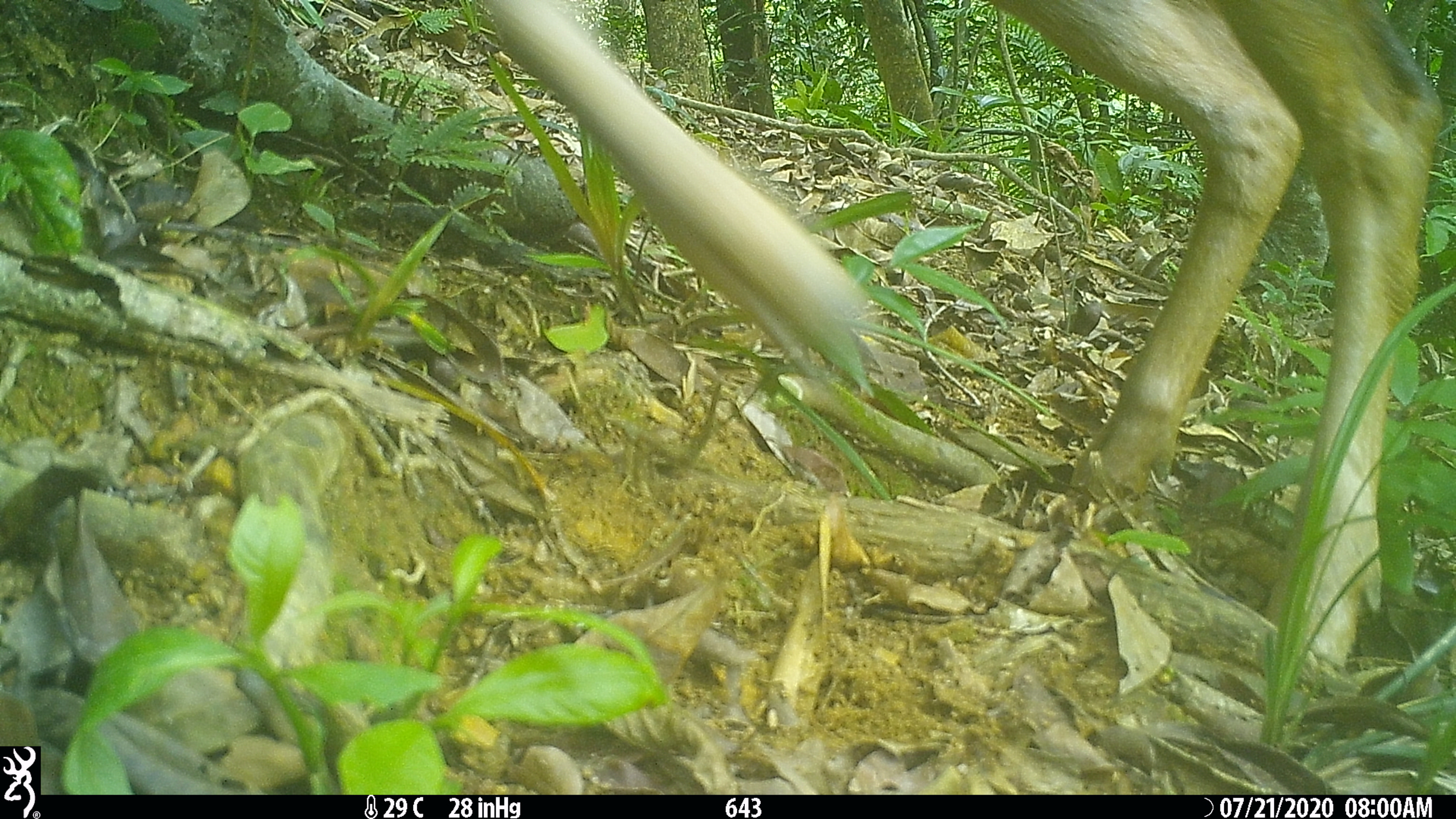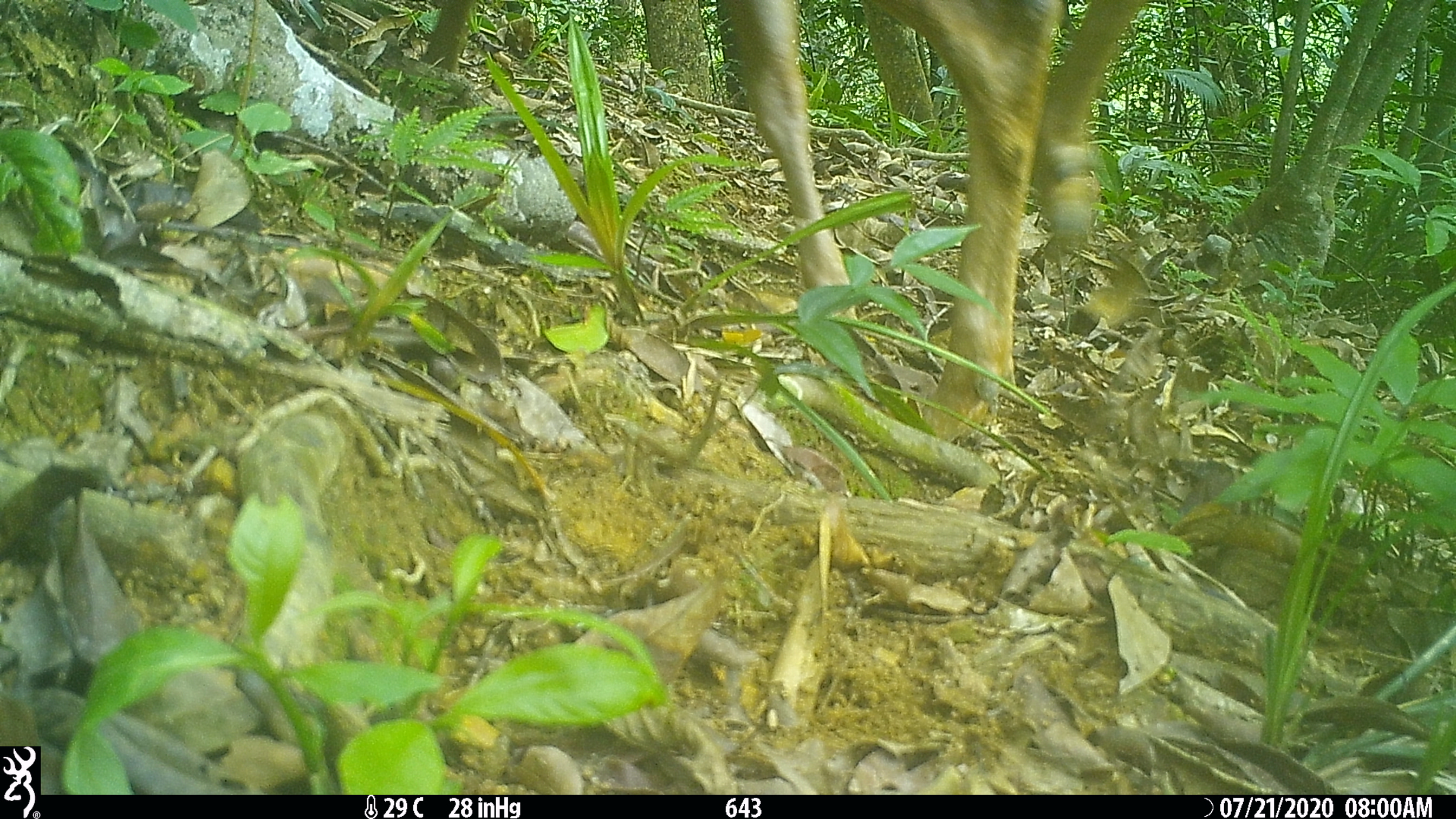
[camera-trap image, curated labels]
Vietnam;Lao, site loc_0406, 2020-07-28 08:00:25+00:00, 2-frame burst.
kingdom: Animalia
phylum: Chordata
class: Mammalia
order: Artiodactyla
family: Cervidae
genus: Rusa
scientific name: Rusa unicolor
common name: sambar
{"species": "sambar (Rusa unicolor)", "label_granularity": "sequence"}